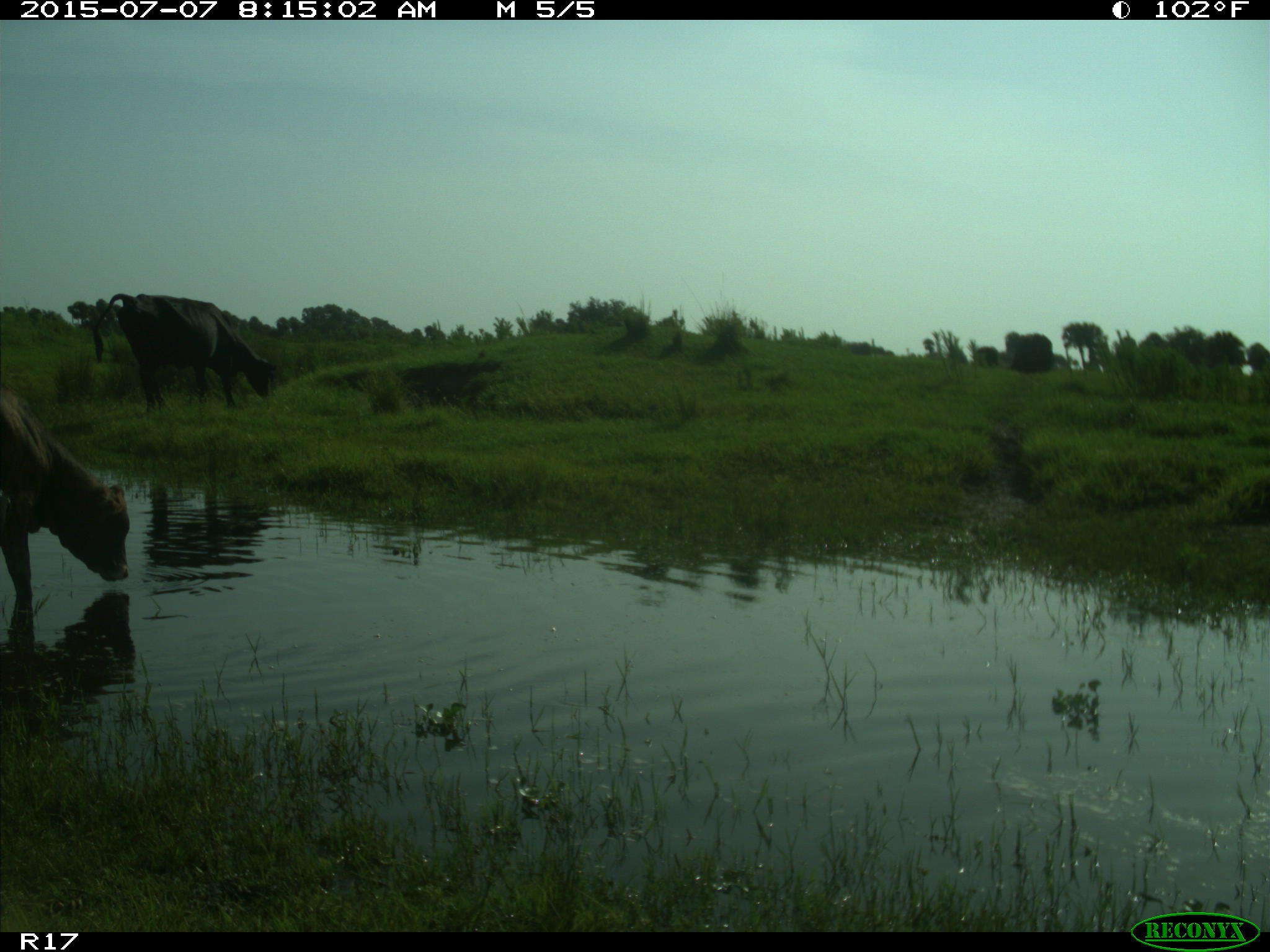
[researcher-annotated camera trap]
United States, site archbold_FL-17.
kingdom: Animalia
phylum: Chordata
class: Mammalia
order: Artiodactyla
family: Bovidae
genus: Bos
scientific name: Bos taurus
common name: domestic cow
Bos taurus (domestic cow).